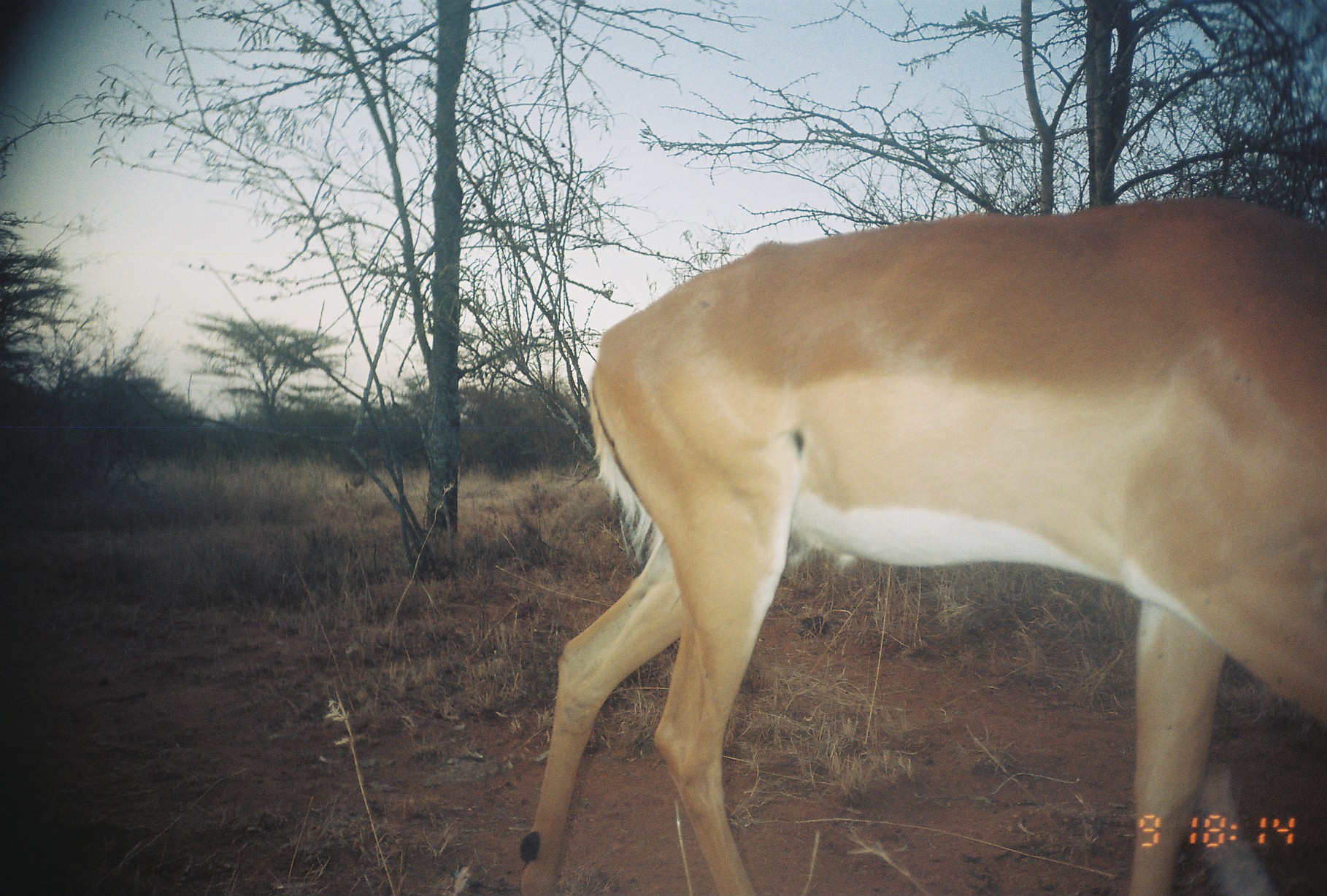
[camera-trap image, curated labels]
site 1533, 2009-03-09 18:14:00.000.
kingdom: Animalia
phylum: Chordata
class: Mammalia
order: Artiodactyla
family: Bovidae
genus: Aepyceros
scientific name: Aepyceros melampus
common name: impala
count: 1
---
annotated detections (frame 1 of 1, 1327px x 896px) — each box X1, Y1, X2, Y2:
aepyceros melampus: 514, 191, 1327, 896